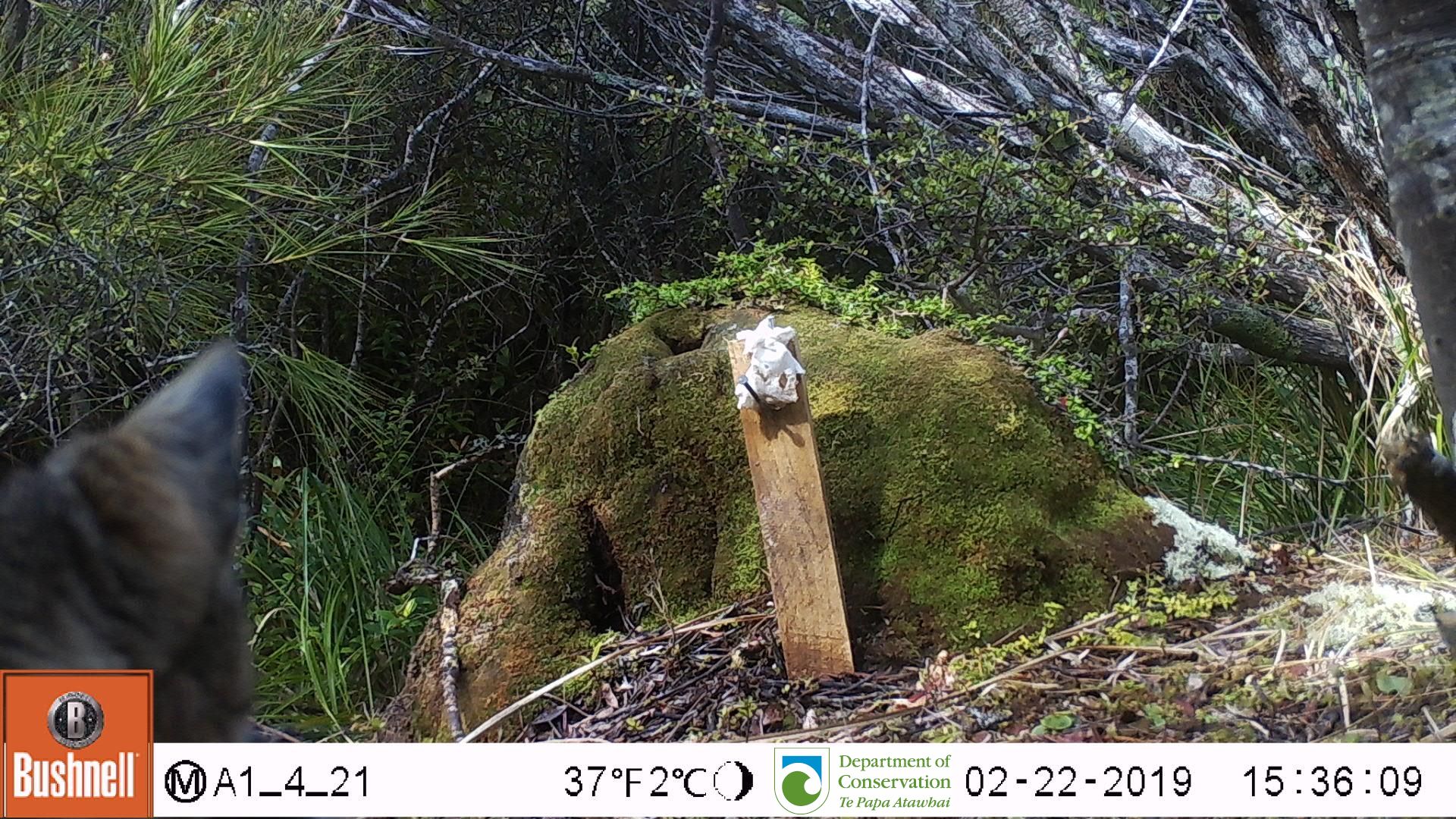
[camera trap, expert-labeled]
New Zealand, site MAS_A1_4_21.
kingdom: Animalia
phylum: Chordata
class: Mammalia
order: Carnivora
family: Felidae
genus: Felis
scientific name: Felis catus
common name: domestic cat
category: cat